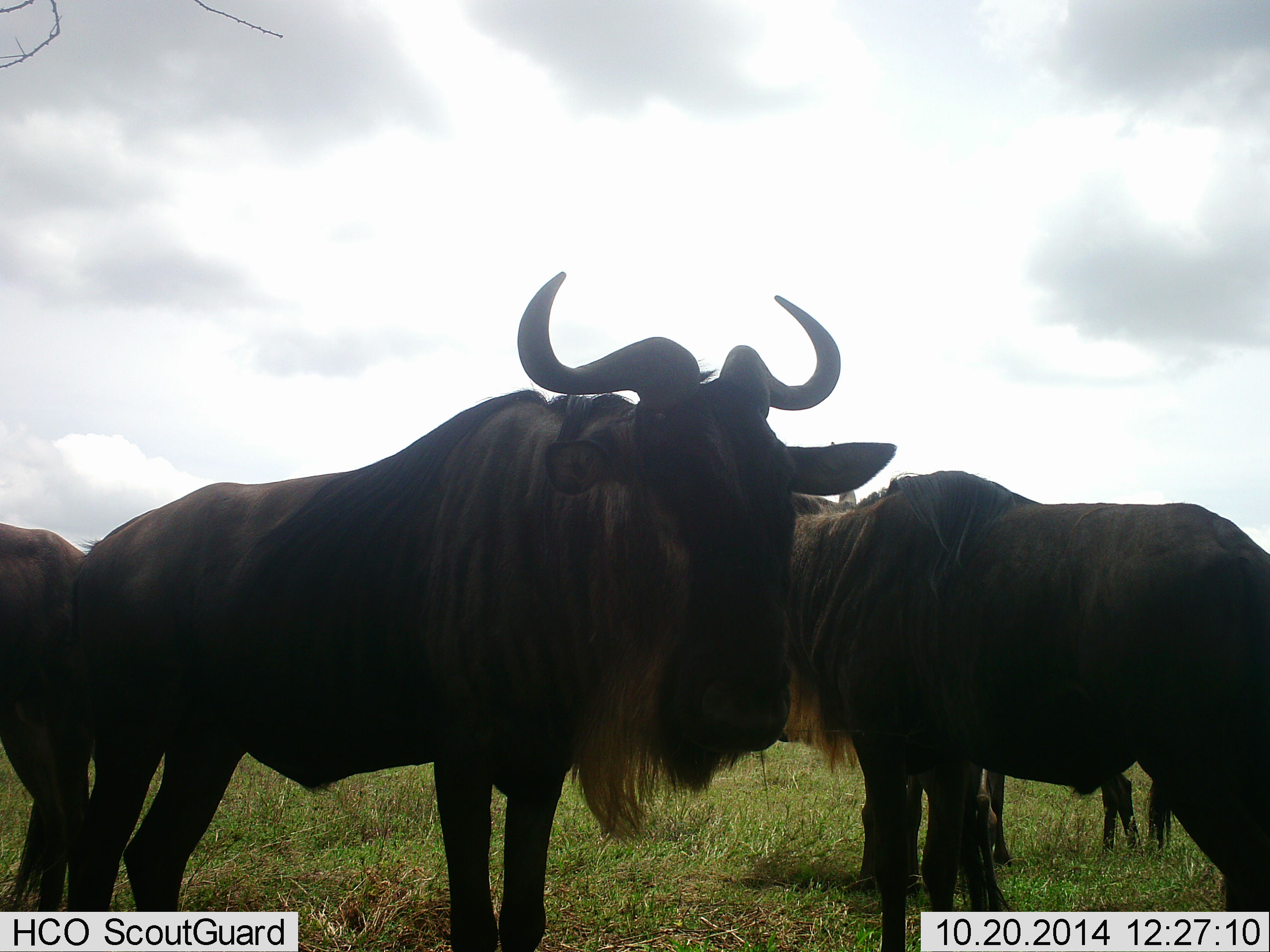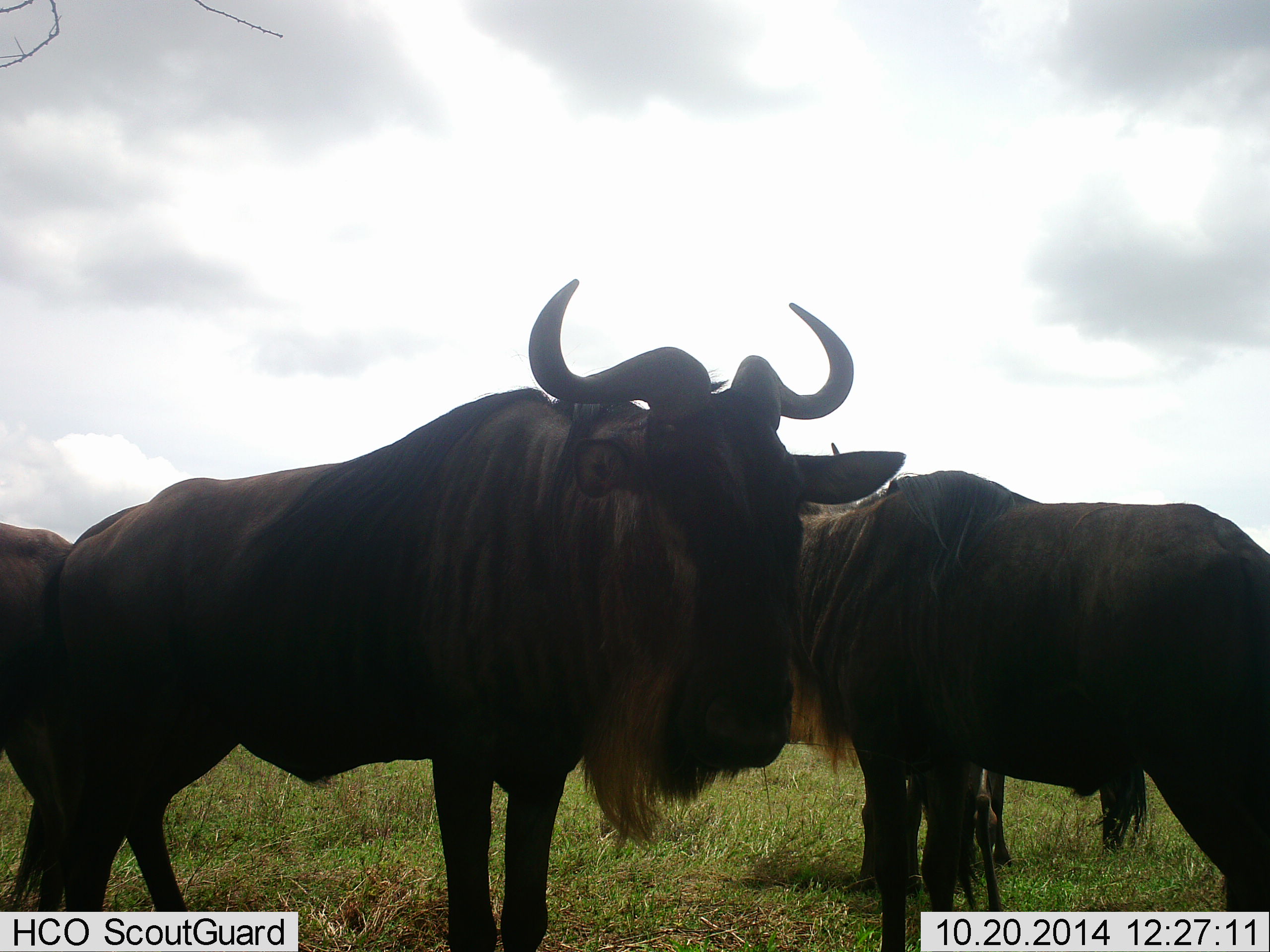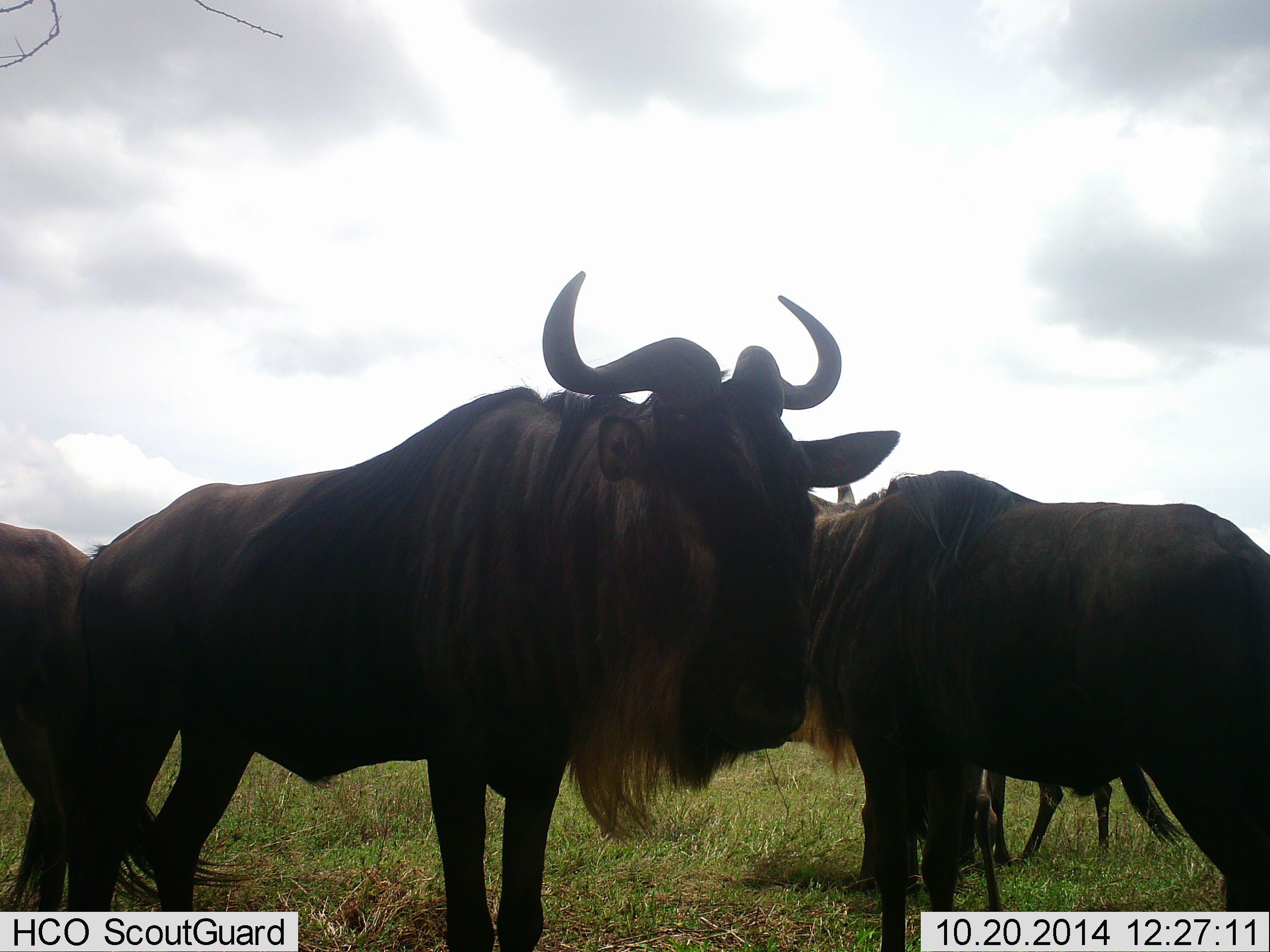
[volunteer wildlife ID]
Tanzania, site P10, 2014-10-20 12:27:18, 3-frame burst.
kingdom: Animalia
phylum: Chordata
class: Mammalia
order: Artiodactyla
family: Bovidae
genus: Connochaetes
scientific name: Connochaetes taurinus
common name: blue wildebeest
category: wildebeest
Wildebeest (blue wildebeest) (Connochaetes taurinus), count 4. Behavior (volunteer vote fractions): standing 100%, resting 0%, moving 0%, interacting 0%. Young present (vote fraction): 10%. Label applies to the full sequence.